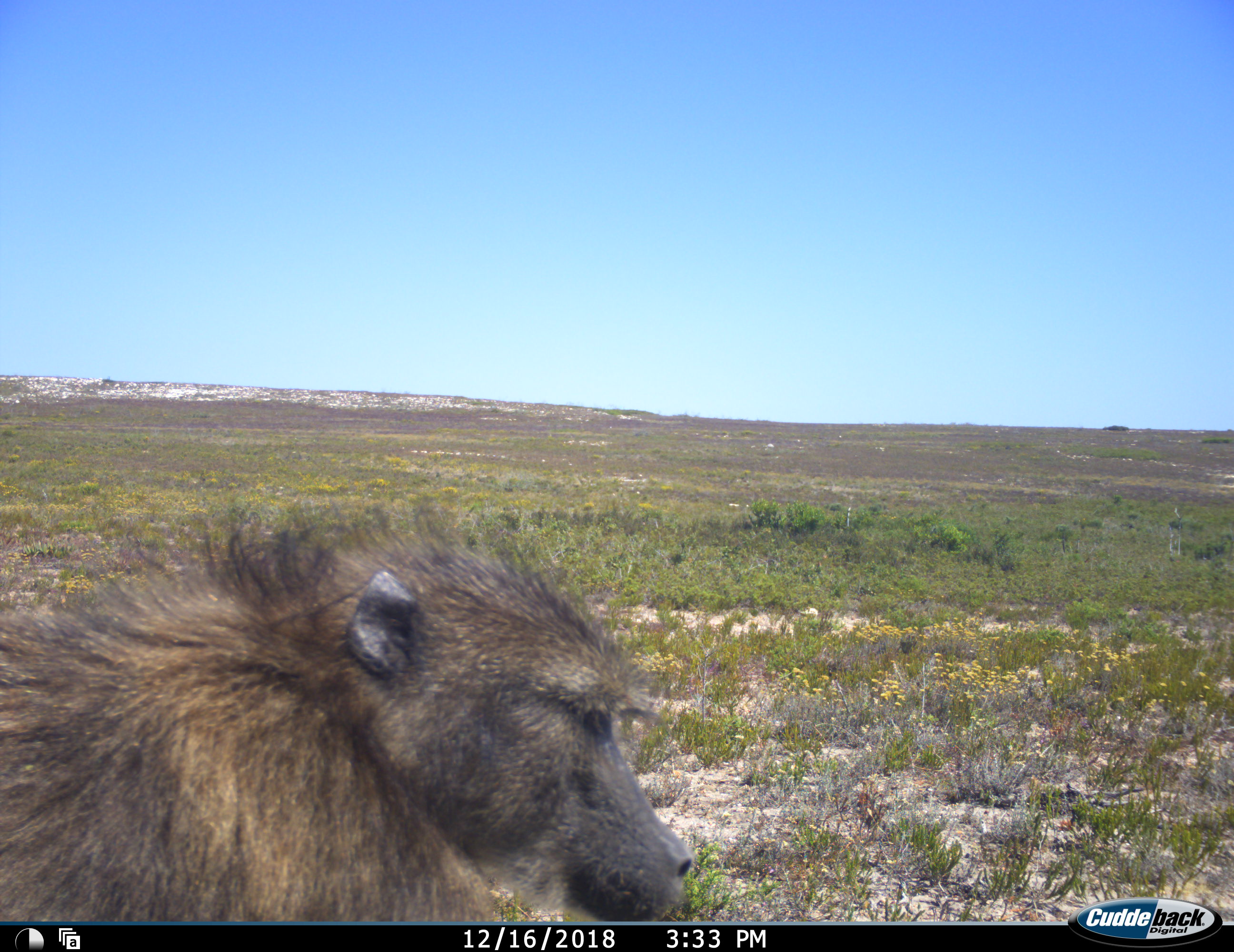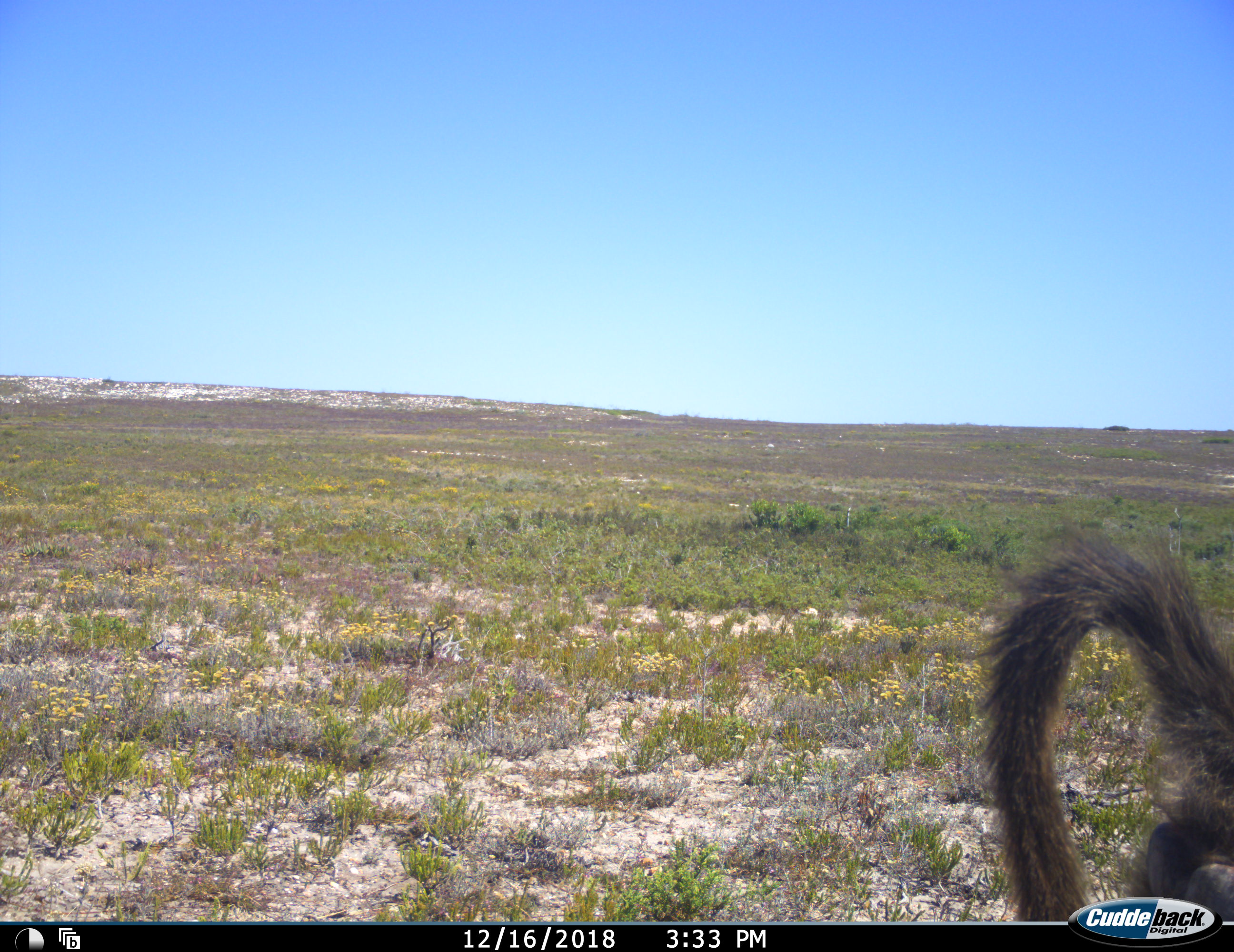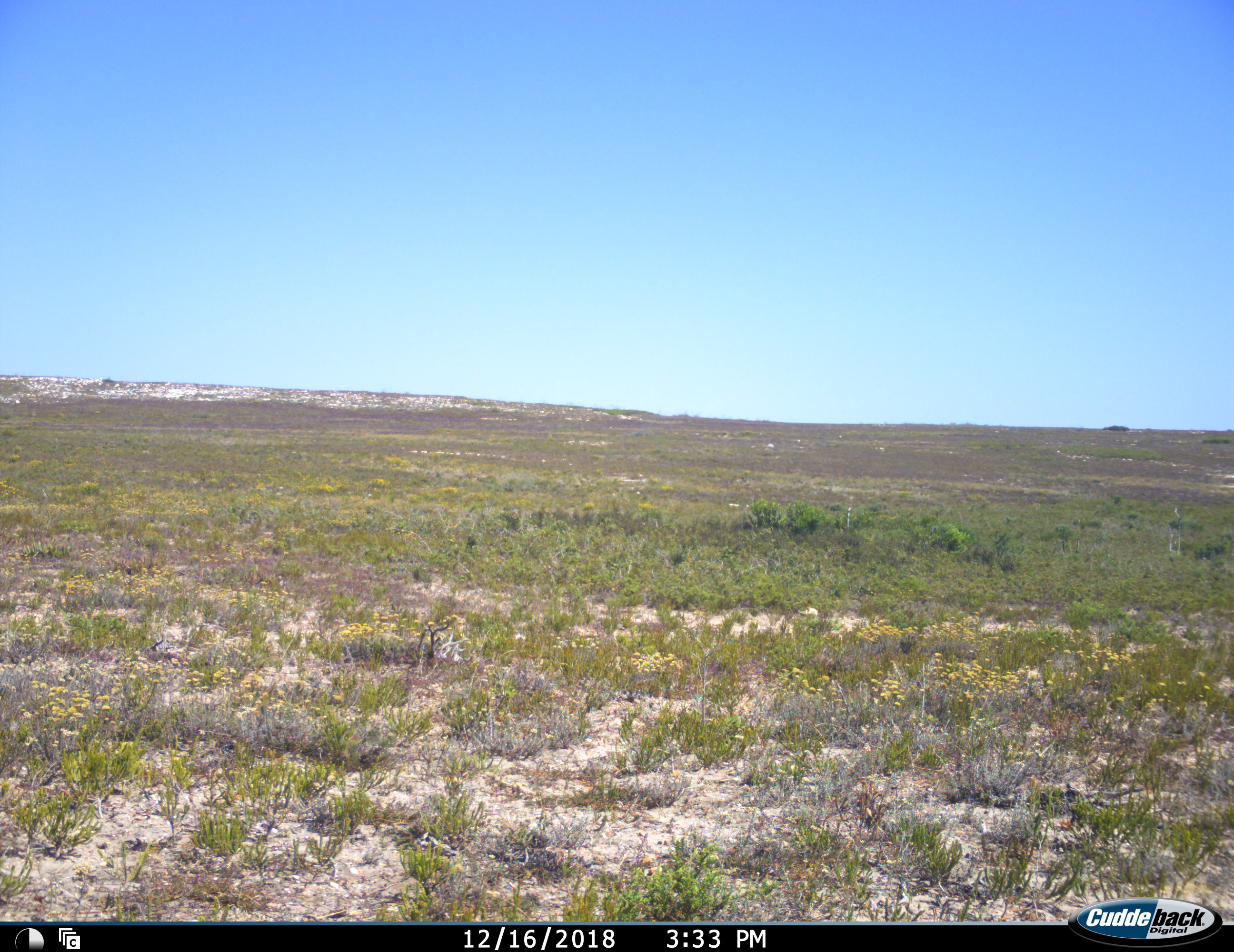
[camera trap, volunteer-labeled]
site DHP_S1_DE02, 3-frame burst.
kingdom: Animalia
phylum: Chordata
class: Mammalia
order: Primates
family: Cercopithecidae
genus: Papio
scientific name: Papio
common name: baboon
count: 1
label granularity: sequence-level